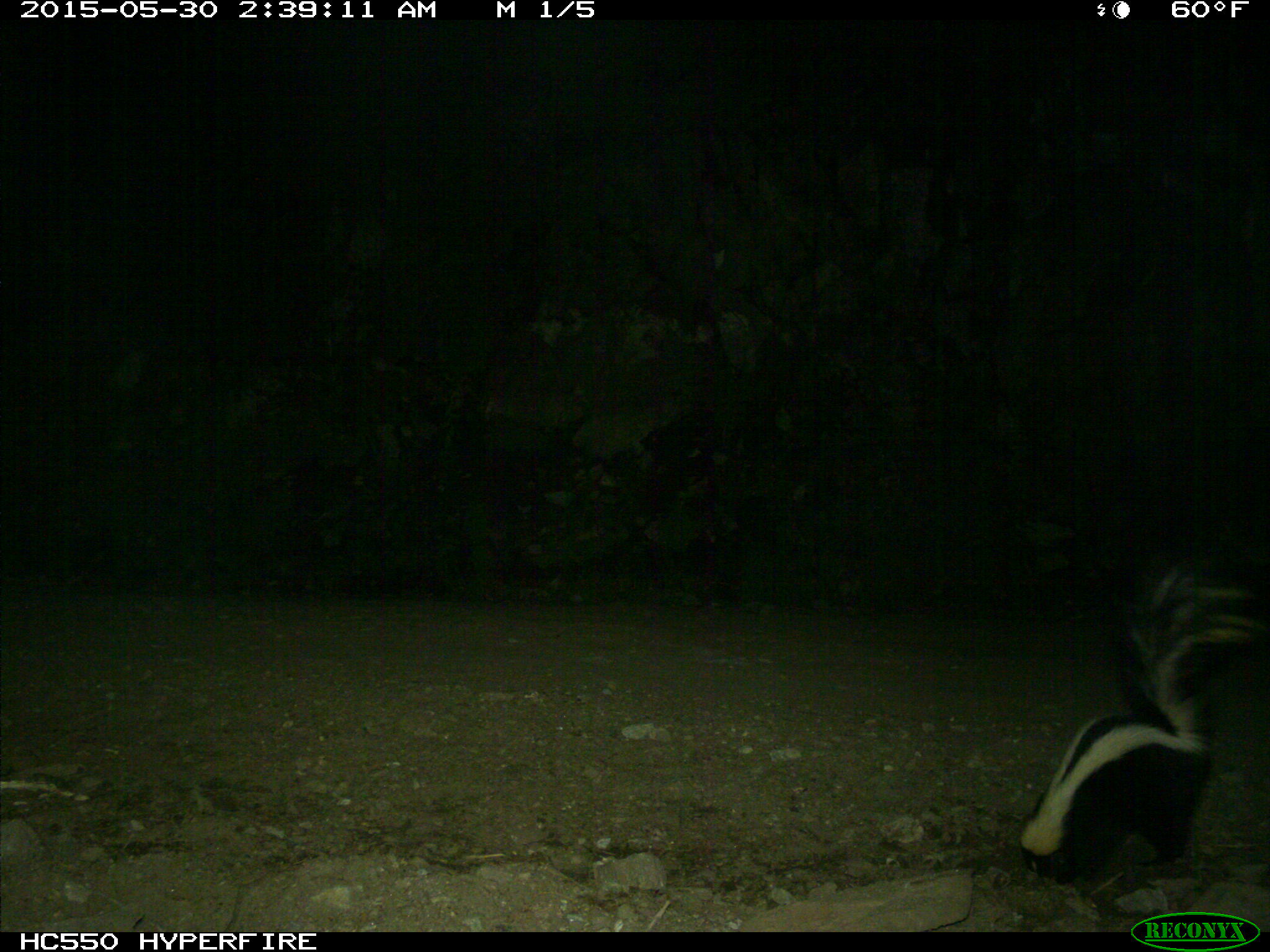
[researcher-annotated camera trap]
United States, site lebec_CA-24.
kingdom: Animalia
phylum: Chordata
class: Mammalia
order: Carnivora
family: Mephitidae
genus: Mephitis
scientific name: Mephitis mephitis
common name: striped skunk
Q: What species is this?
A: Mephitis mephitis (striped skunk).